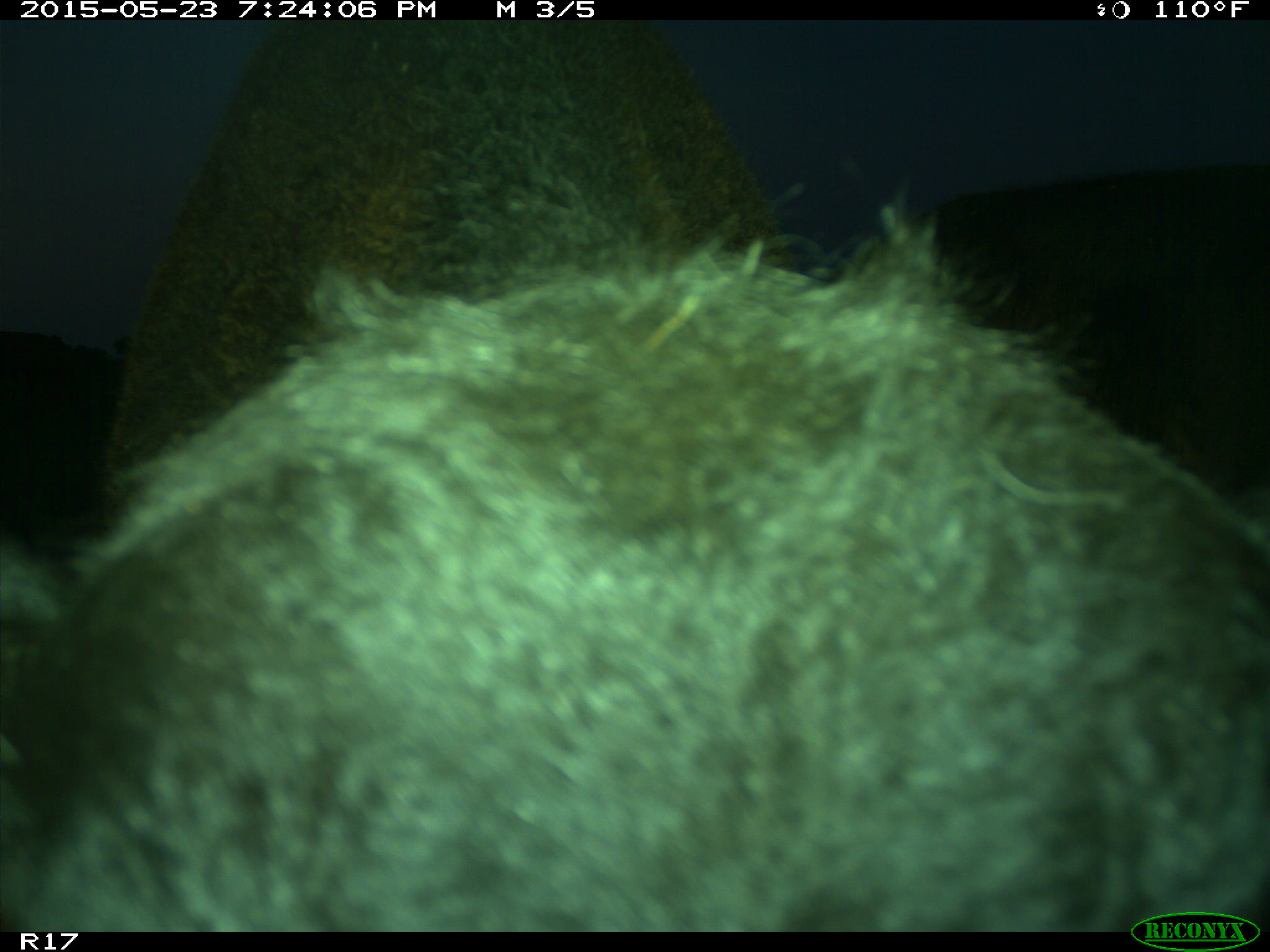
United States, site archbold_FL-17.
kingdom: Animalia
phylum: Chordata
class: Mammalia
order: Artiodactyla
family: Bovidae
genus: Bos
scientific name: Bos taurus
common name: domestic cow